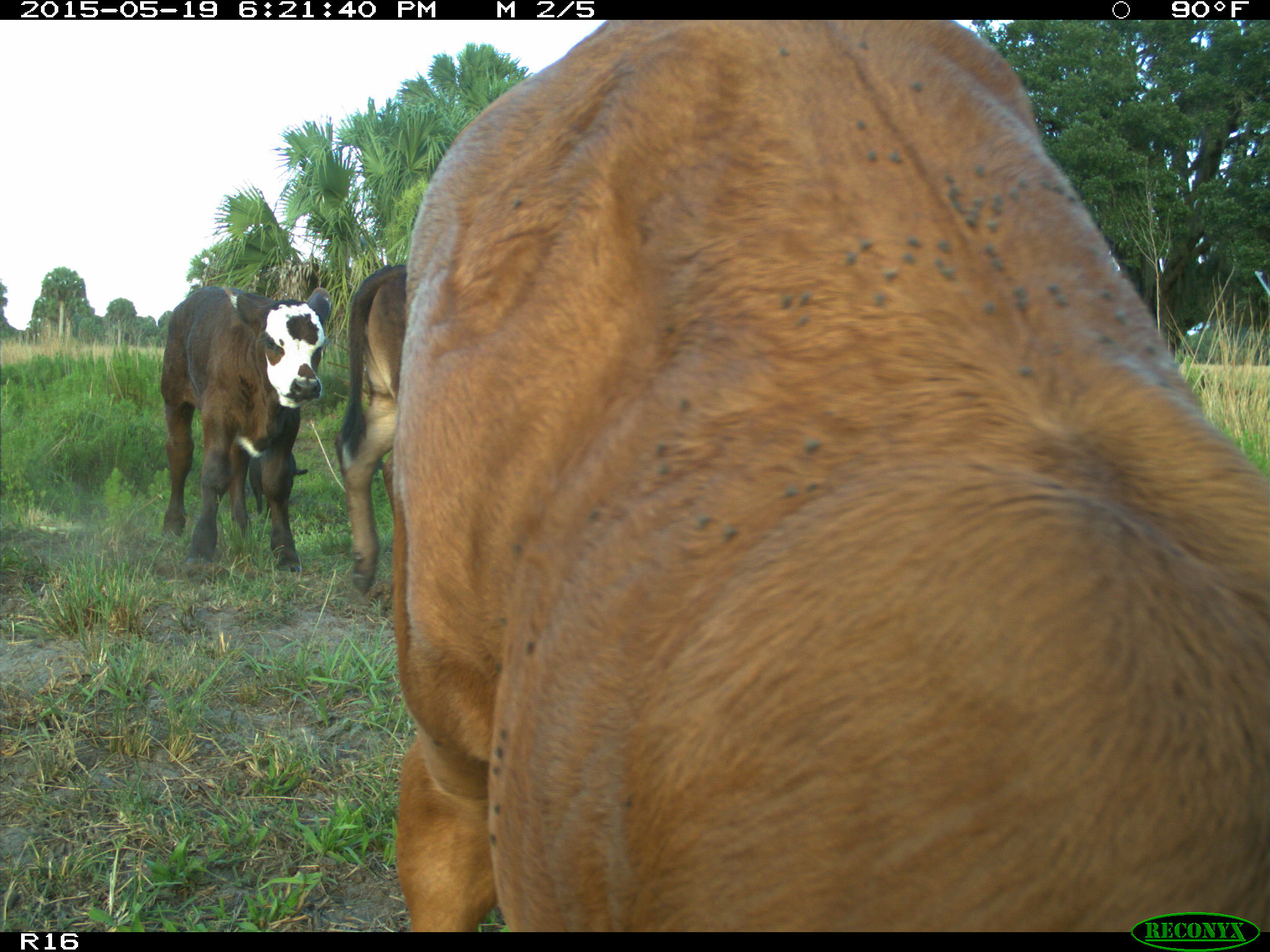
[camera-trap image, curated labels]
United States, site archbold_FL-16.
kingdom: Animalia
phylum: Chordata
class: Mammalia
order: Artiodactyla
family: Bovidae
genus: Bos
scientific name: Bos taurus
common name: domestic cow